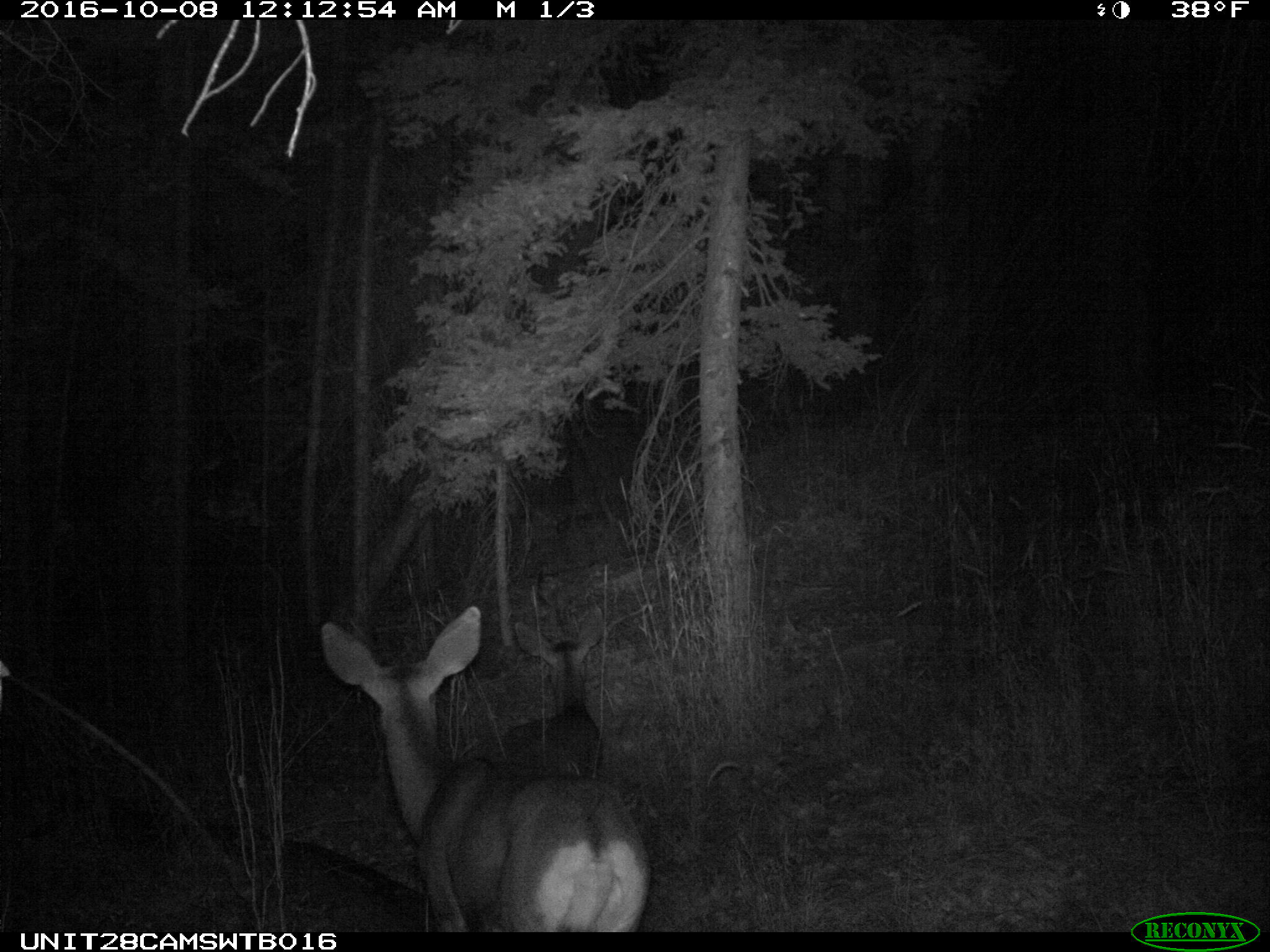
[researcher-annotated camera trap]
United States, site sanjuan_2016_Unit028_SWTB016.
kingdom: Animalia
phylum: Chordata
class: Mammalia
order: Artiodactyla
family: Cervidae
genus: Odocoileus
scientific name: Odocoileus hemionus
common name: mule deer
Odocoileus hemionus (mule deer).